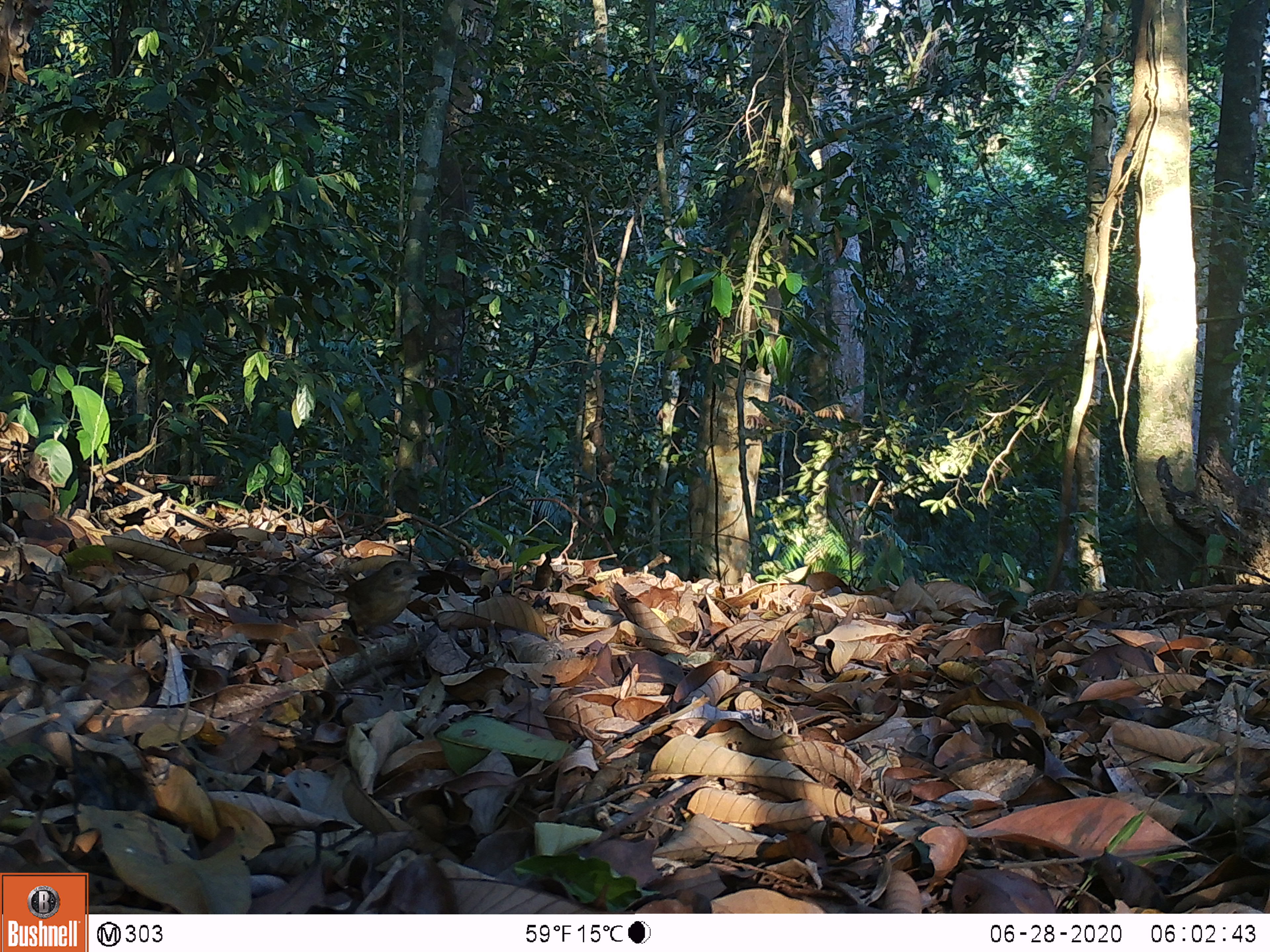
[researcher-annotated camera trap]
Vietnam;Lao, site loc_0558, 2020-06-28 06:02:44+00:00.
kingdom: Animalia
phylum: Chordata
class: Aves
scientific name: Aves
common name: bird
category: unidentified bird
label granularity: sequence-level